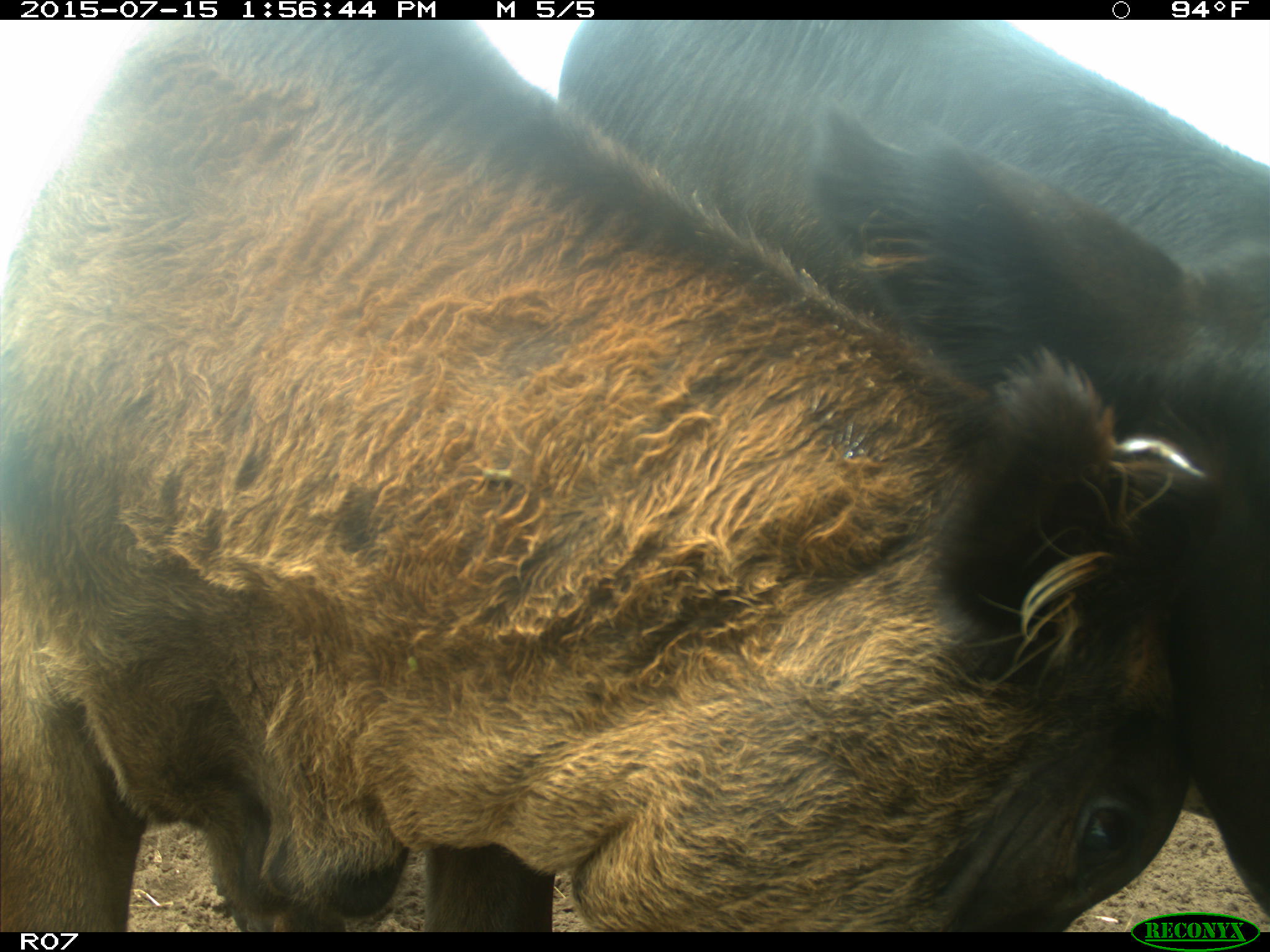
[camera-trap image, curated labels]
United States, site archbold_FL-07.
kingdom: Animalia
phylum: Chordata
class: Mammalia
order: Artiodactyla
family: Bovidae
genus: Bos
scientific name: Bos taurus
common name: domestic cow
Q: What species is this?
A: Bos taurus (domestic cow).